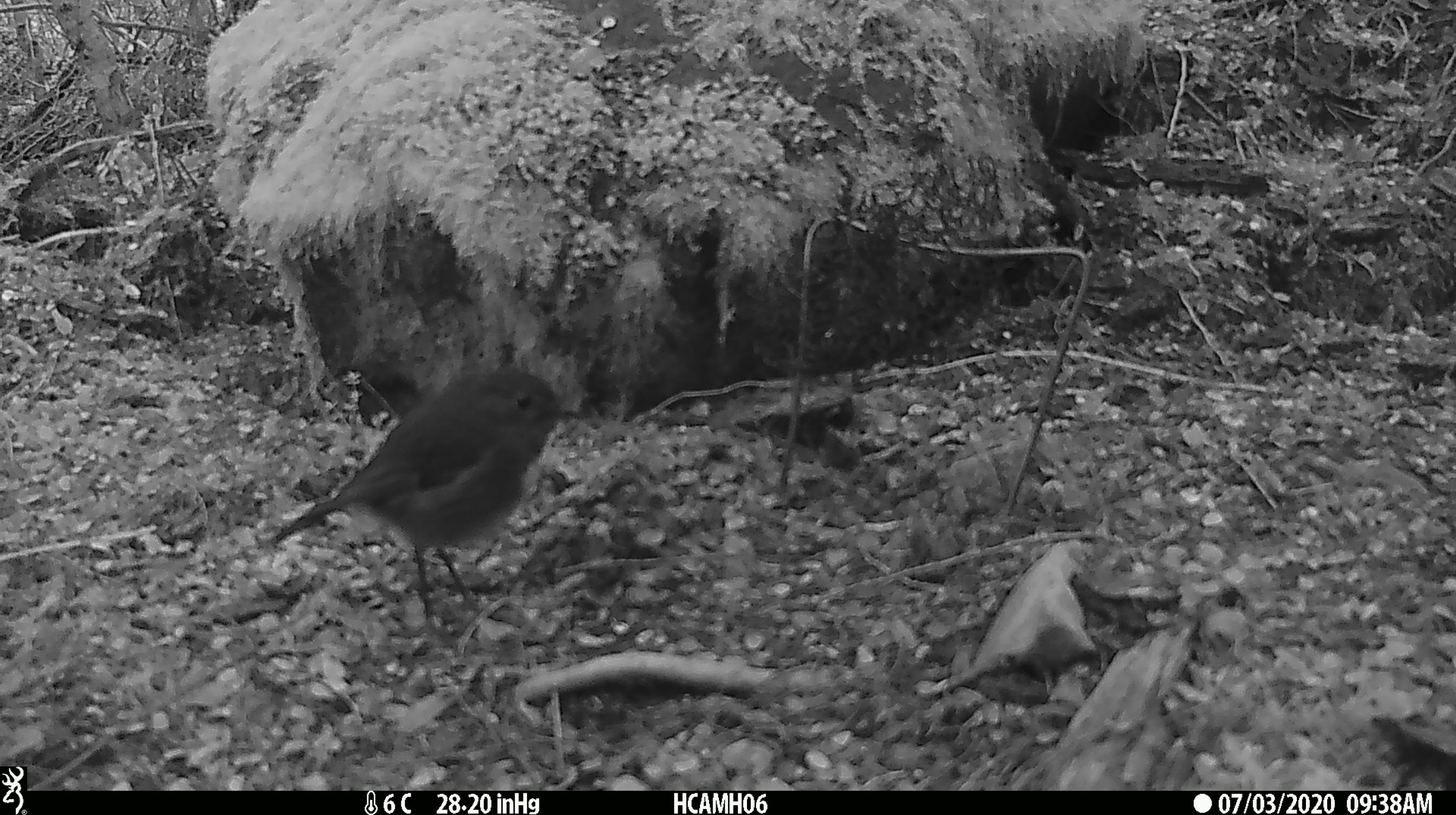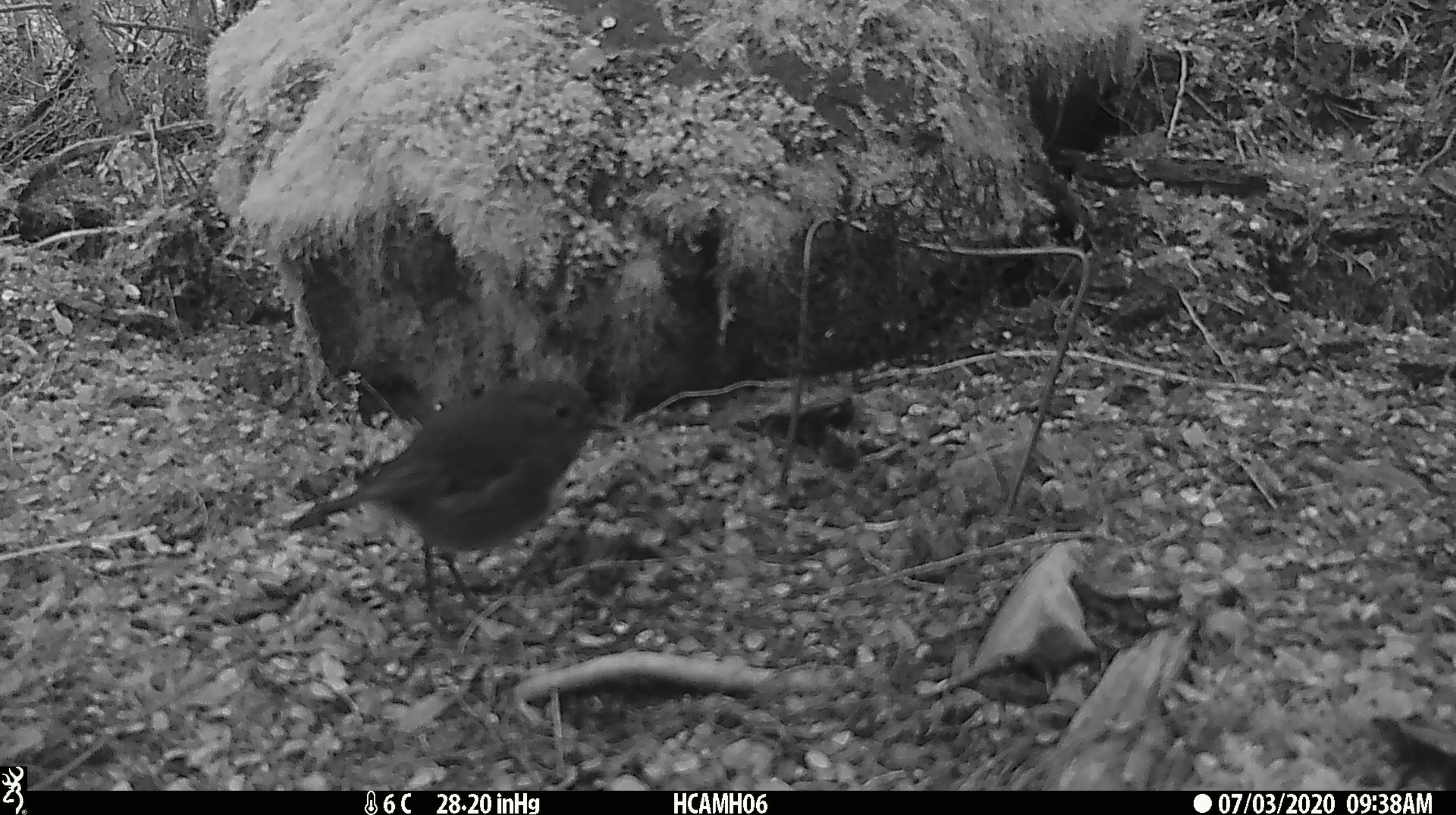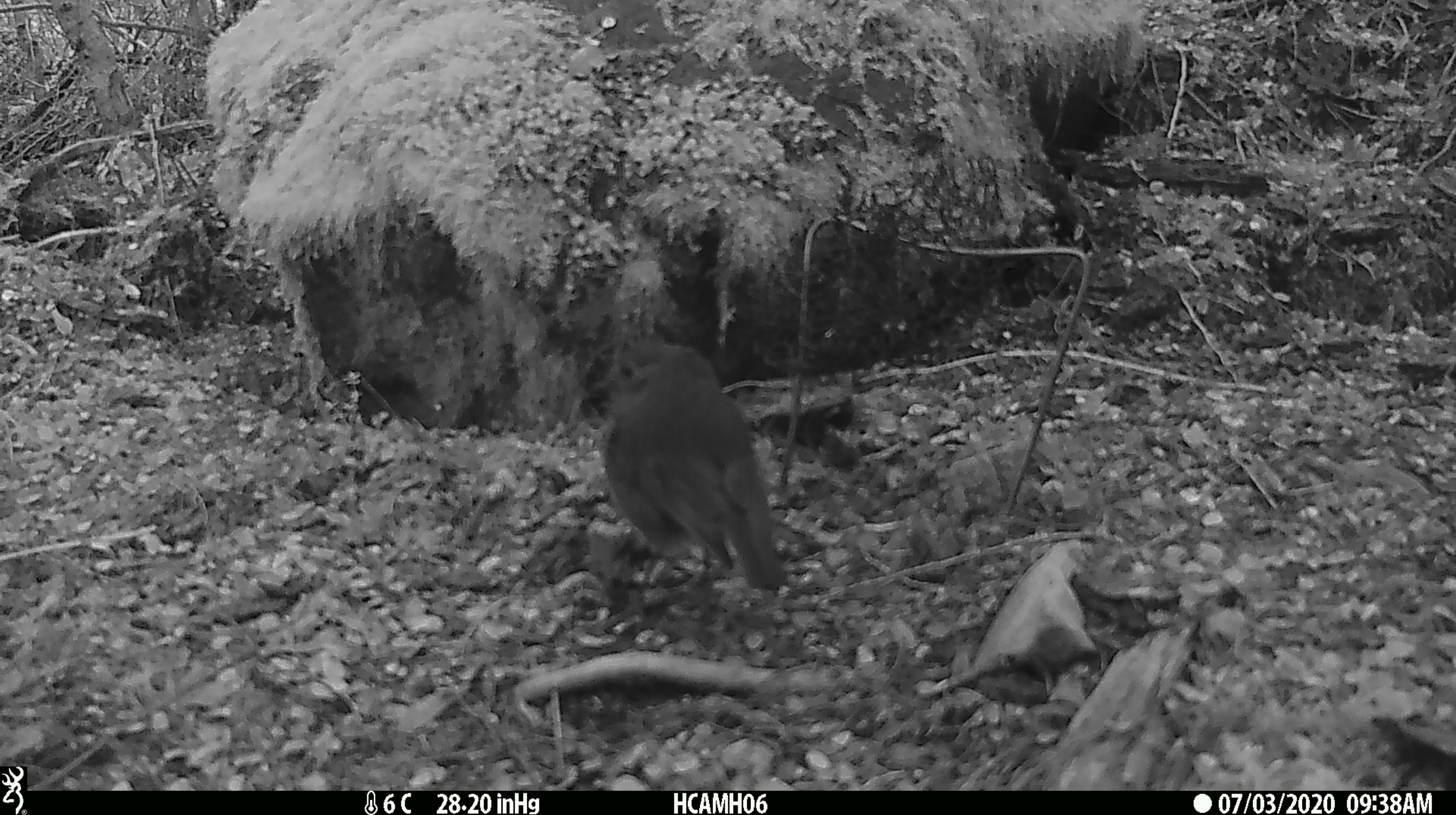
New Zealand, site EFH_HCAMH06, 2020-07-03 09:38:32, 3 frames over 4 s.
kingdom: Animalia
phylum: Chordata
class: Aves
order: Passeriformes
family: Petroicidae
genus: Petroica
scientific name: Petroica australis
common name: new zealand robin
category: robin